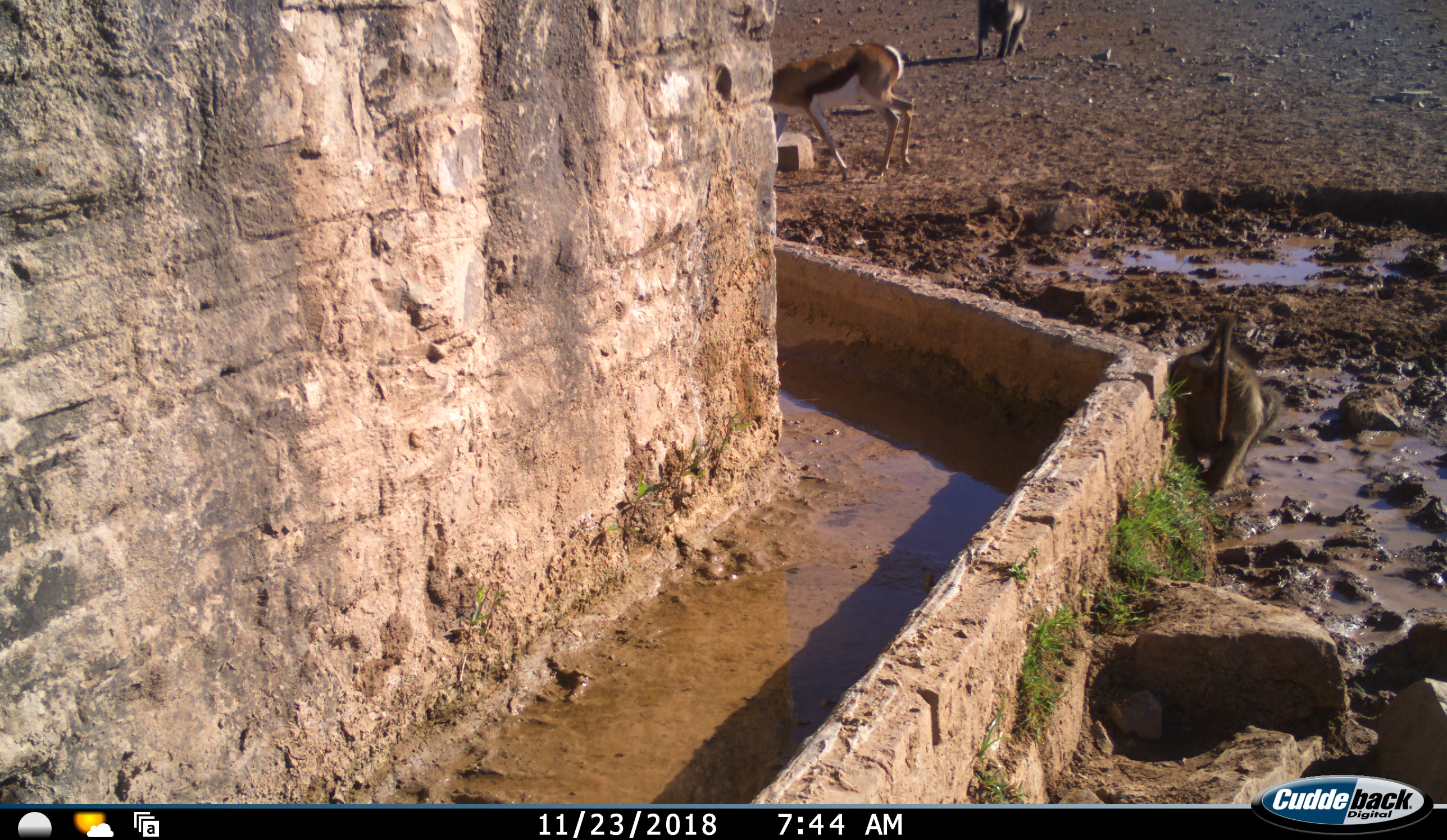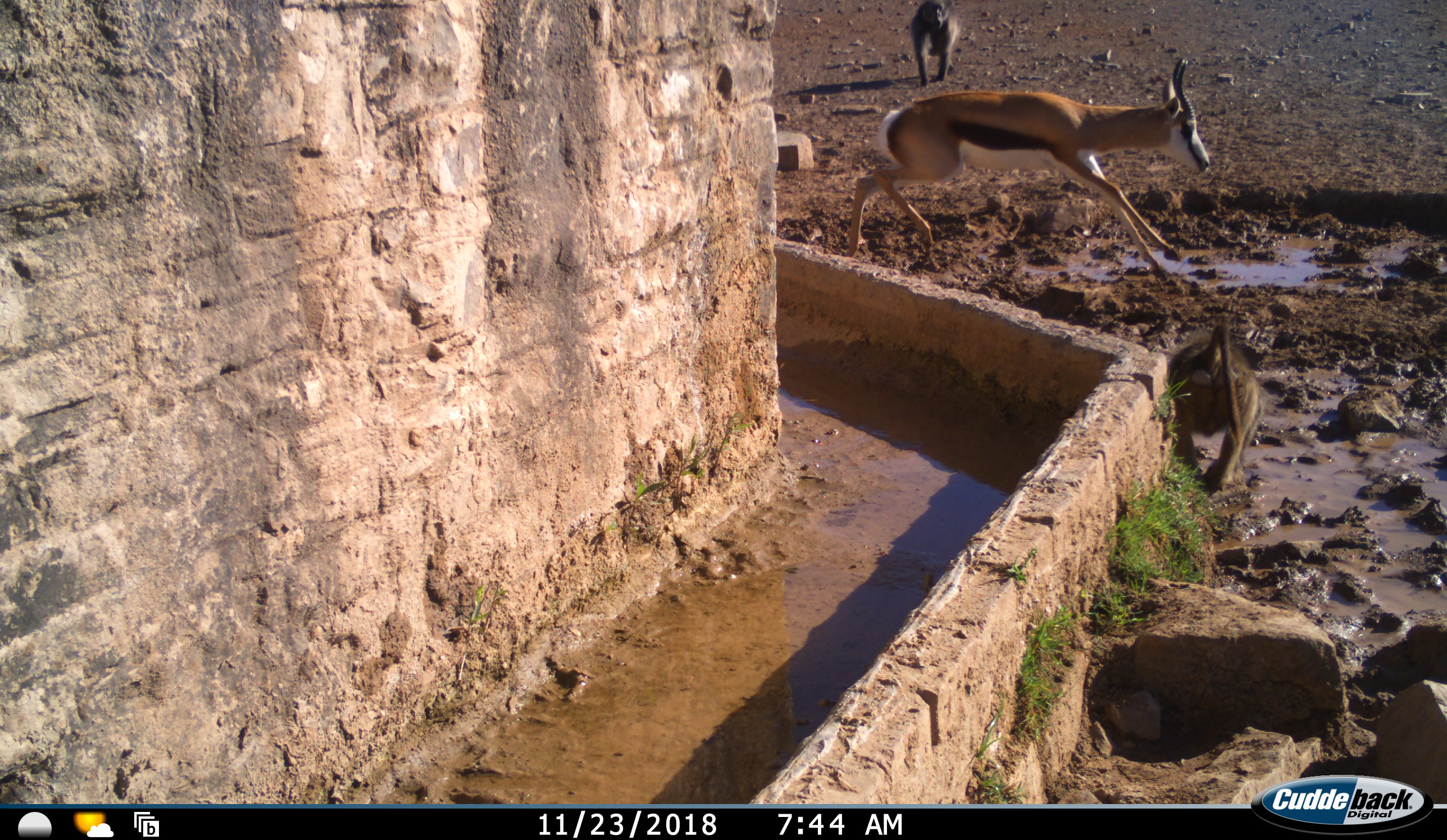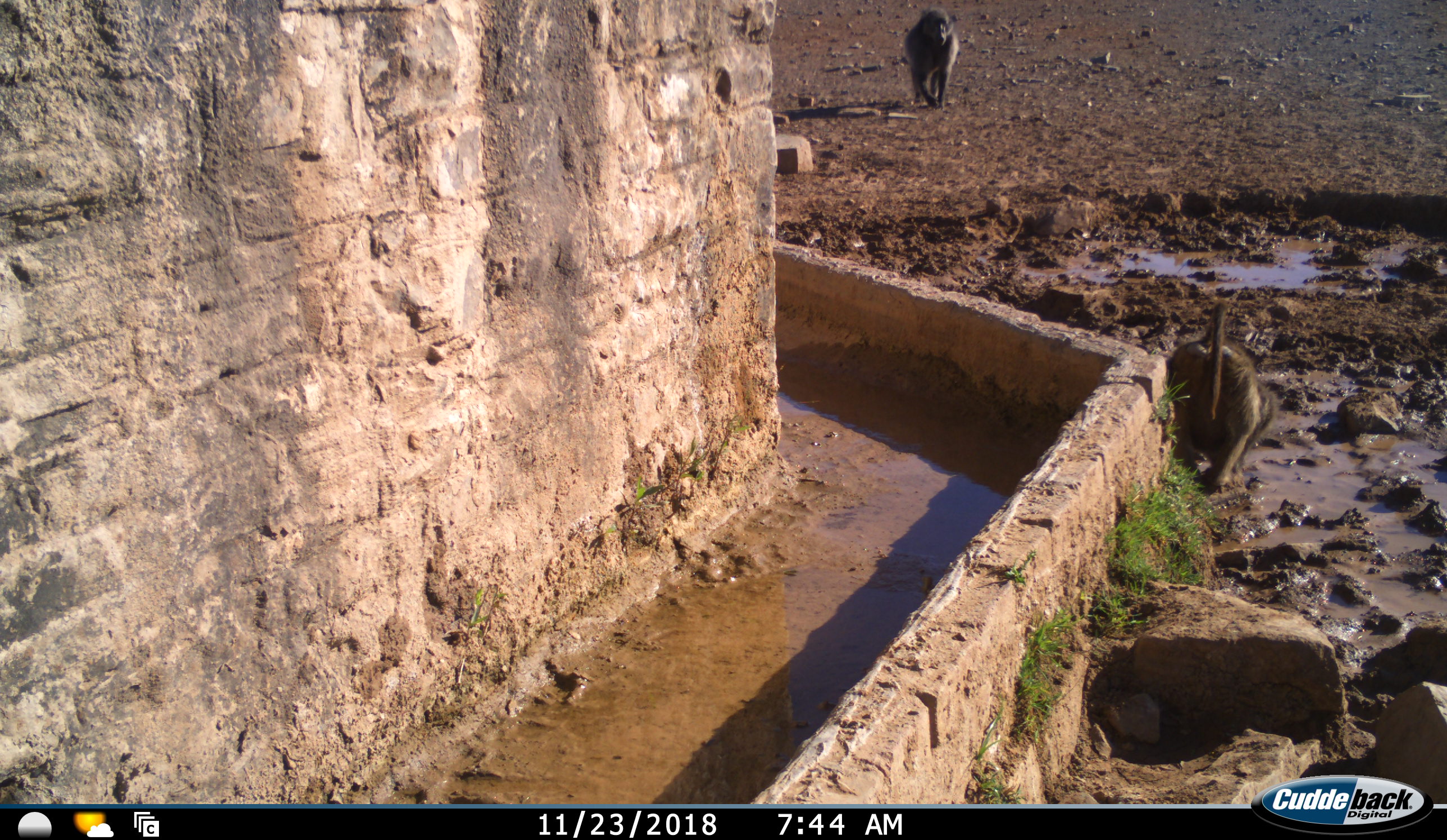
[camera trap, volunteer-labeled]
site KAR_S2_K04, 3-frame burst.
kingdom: Animalia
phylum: Chordata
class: Mammalia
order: Primates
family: Cercopithecidae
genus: Papio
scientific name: Papio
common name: baboon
Baboon (Papio), count 2. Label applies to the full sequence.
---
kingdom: Animalia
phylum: Chordata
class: Mammalia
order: Artiodactyla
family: Bovidae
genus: Antidorcas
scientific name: Antidorcas marsupialis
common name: springbok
Springbok (Antidorcas marsupialis), count 1. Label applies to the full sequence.